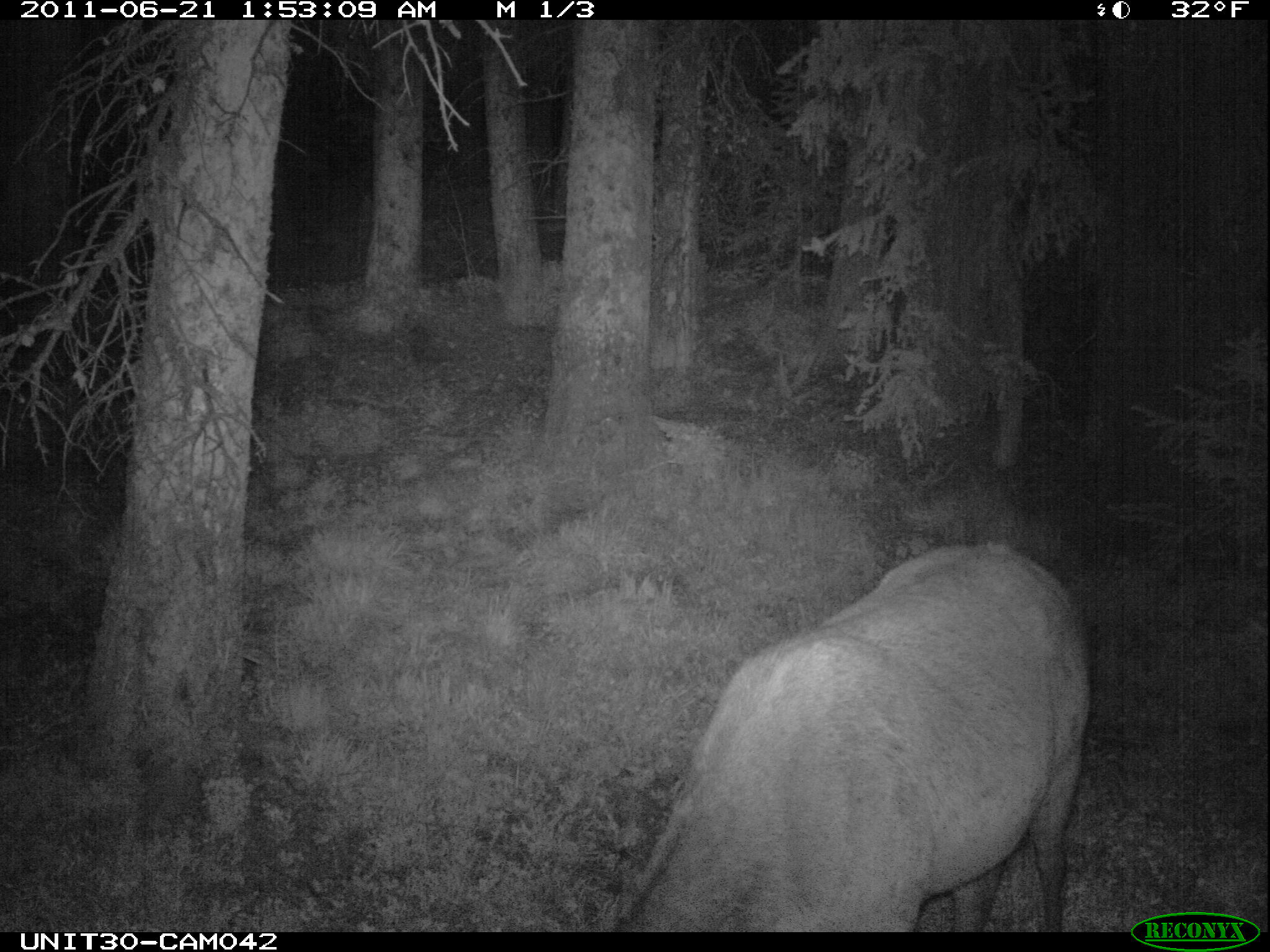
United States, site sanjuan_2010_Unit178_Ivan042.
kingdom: Animalia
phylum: Chordata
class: Mammalia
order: Artiodactyla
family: Cervidae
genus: Cervus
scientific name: Cervus elaphus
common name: red deer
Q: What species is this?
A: Cervus elaphus (red deer).